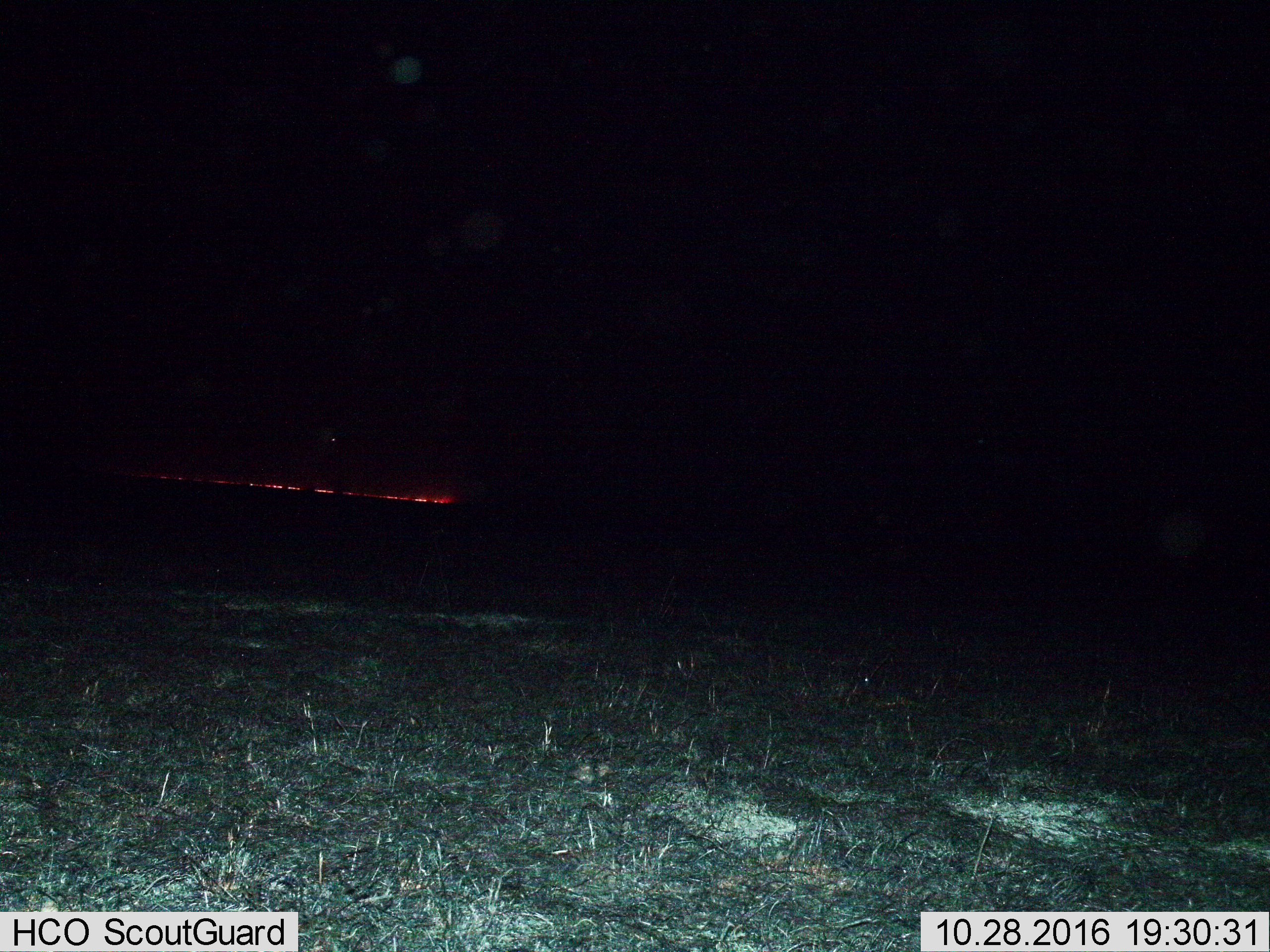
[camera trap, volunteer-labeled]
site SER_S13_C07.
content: unidentified animal